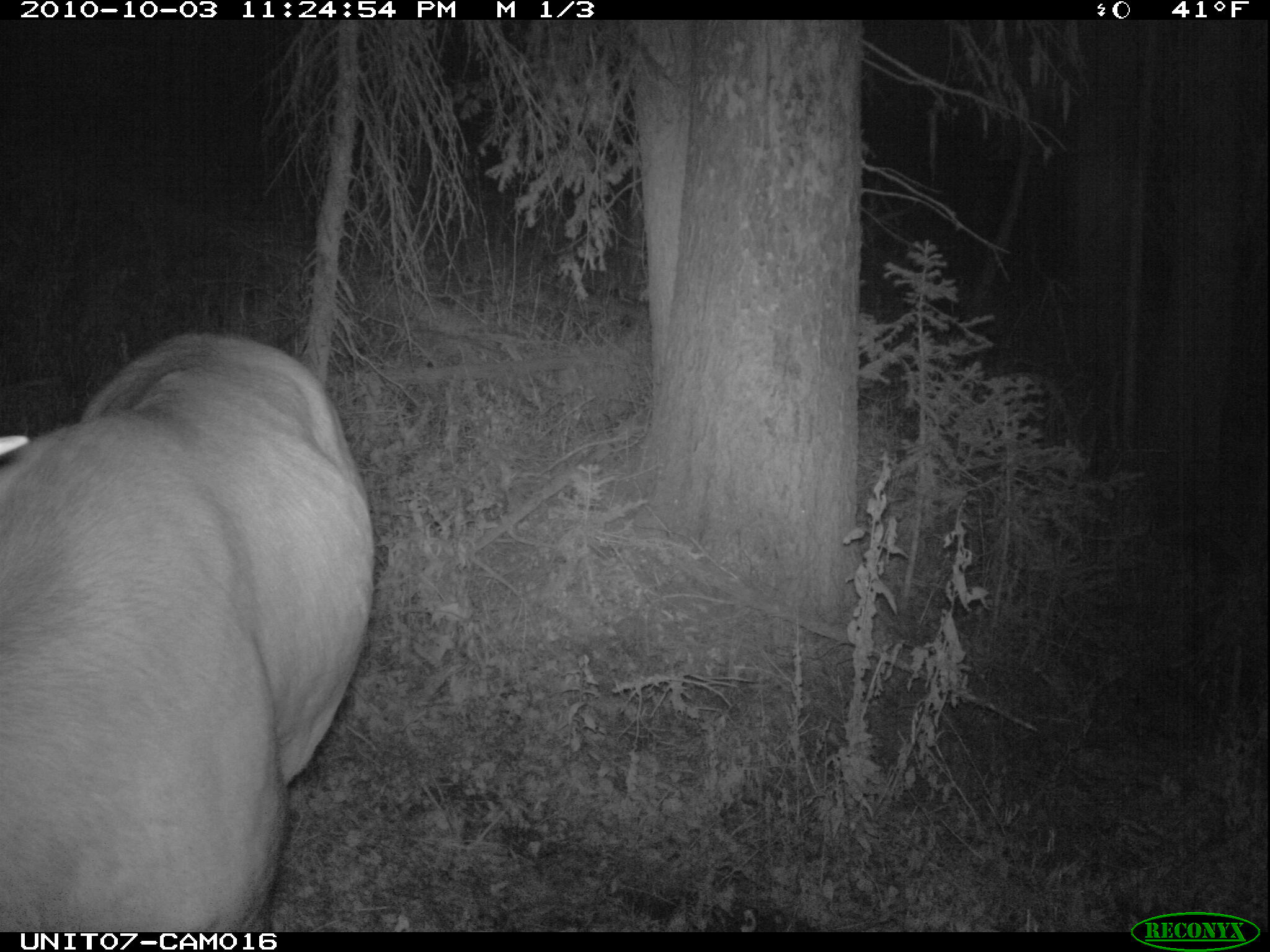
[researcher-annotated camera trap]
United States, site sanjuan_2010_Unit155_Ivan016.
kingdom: Animalia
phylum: Chordata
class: Mammalia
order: Artiodactyla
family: Cervidae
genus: Cervus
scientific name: Cervus elaphus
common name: red deer